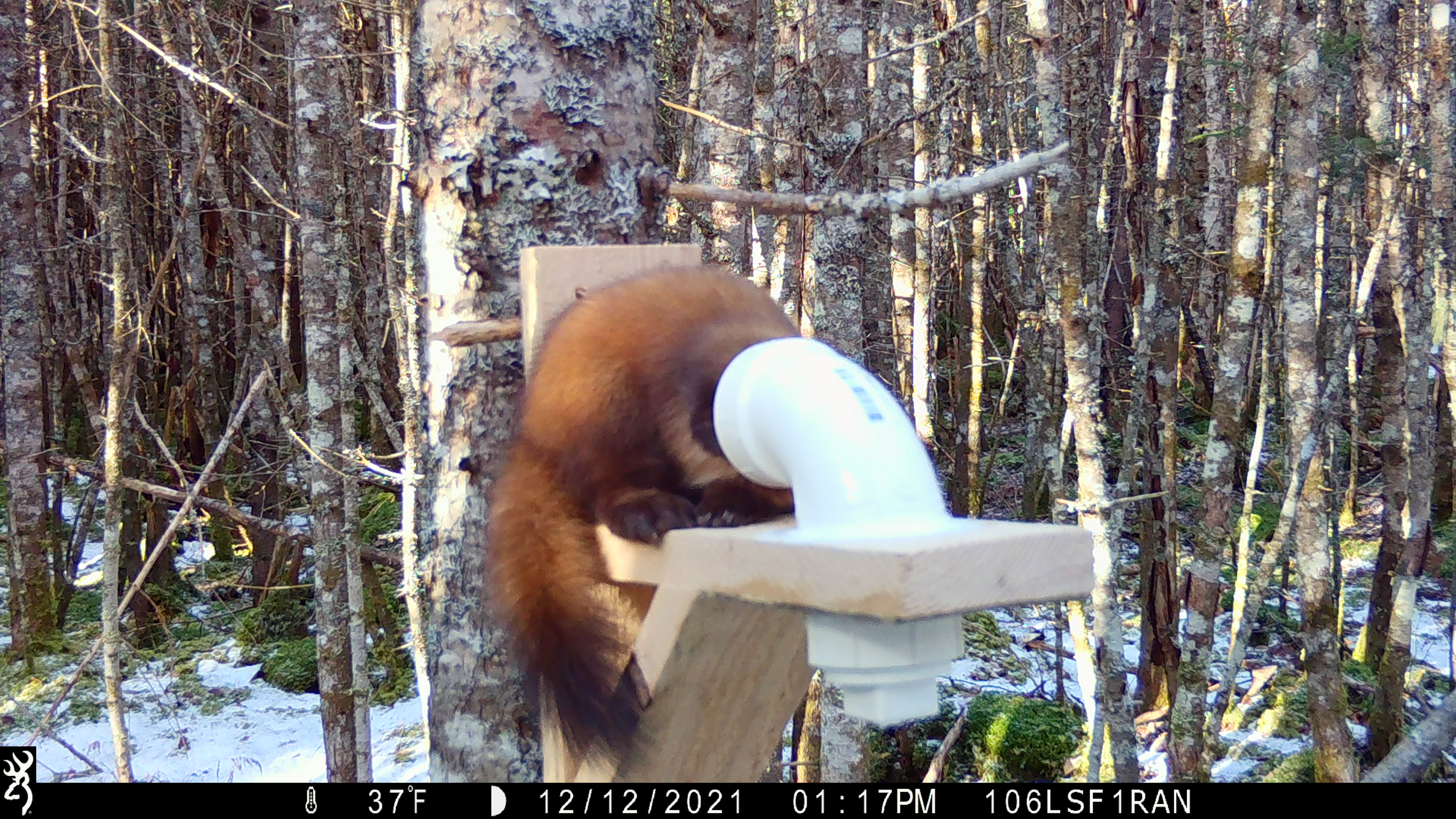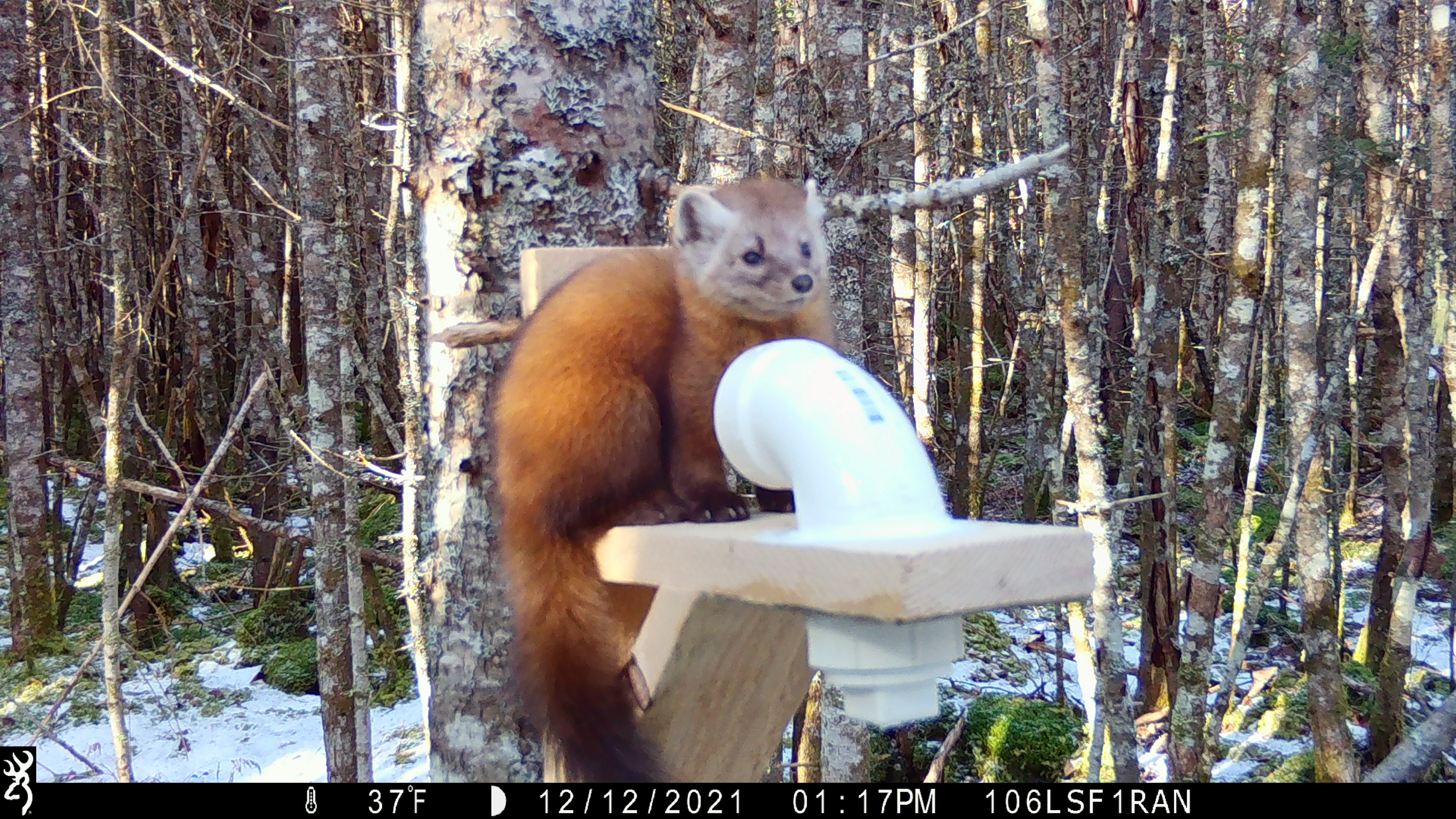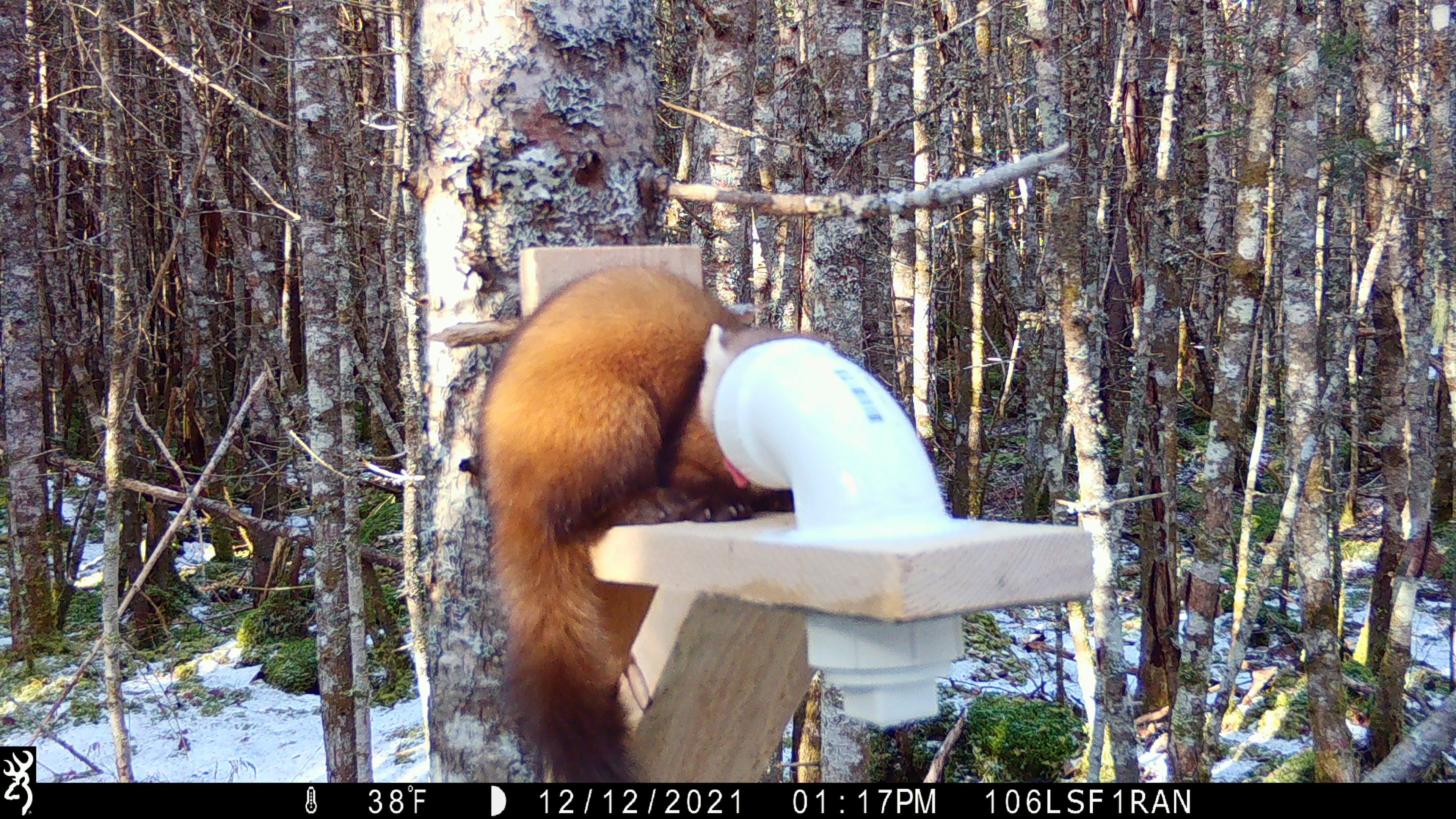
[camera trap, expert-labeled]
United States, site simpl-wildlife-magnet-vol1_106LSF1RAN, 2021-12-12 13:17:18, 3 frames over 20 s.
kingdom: Animalia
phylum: Chordata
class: Mammalia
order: Carnivora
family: Mustelidae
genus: Martes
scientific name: Martes americana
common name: american marten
American marten (Martes americana).